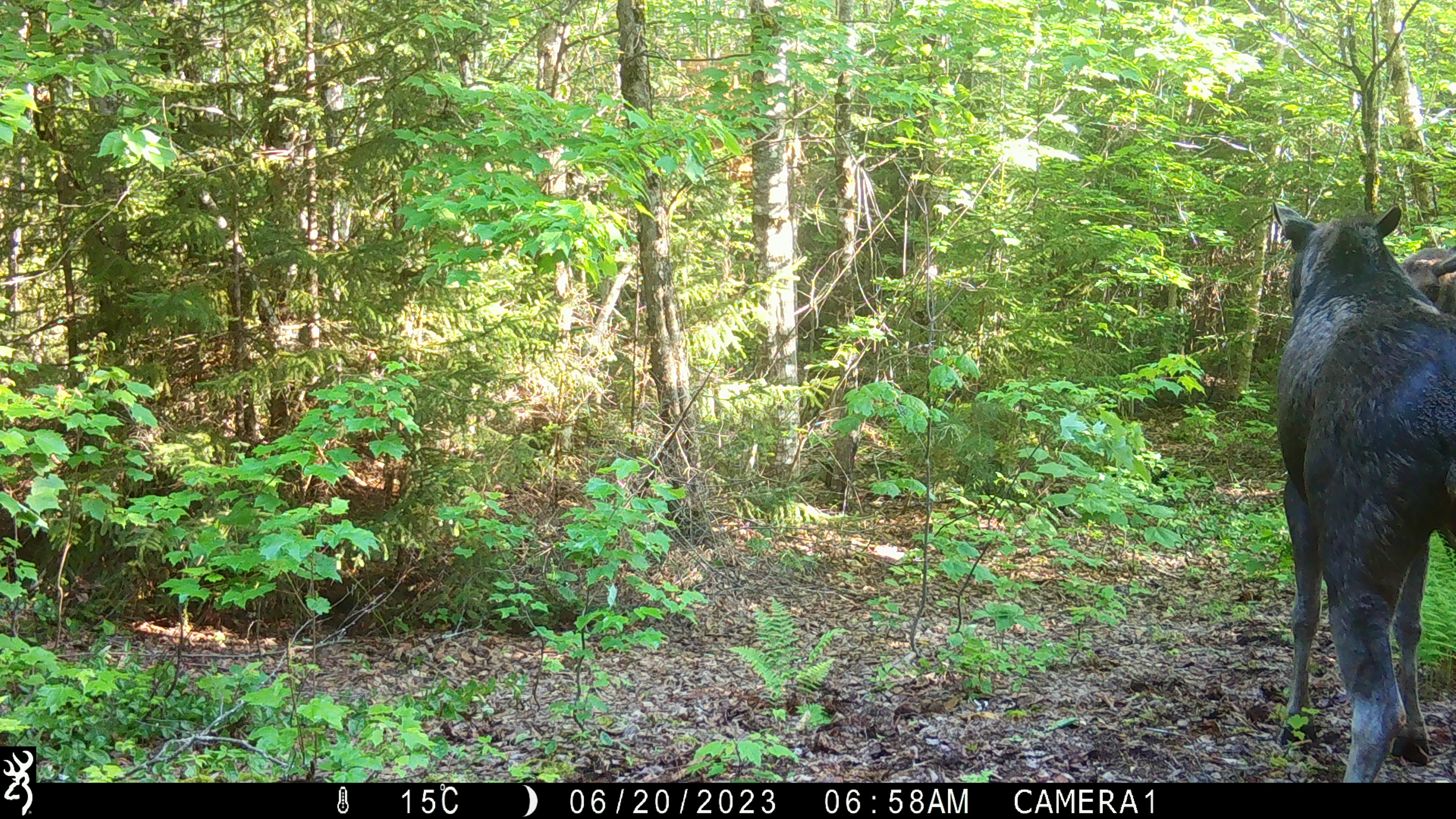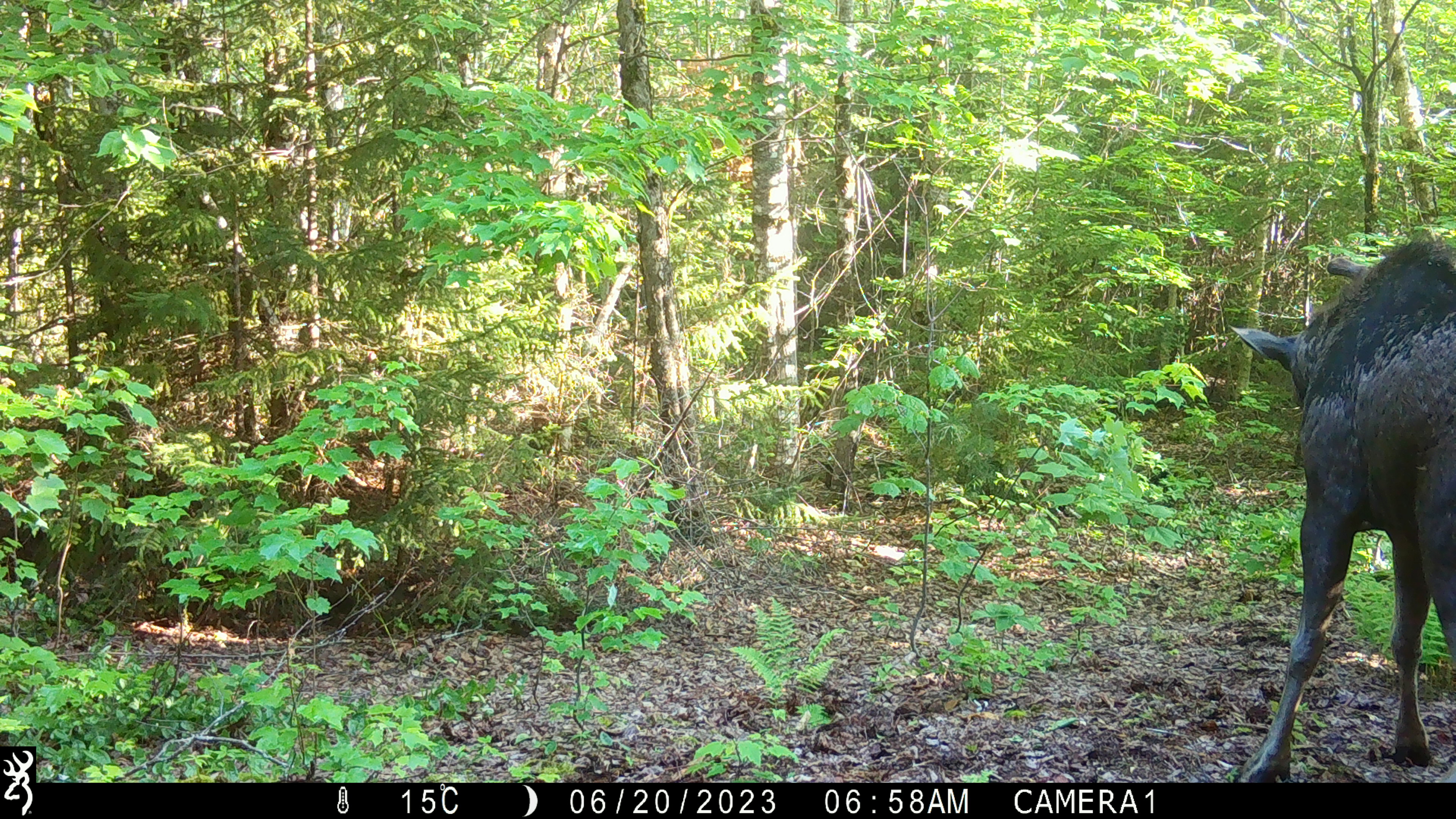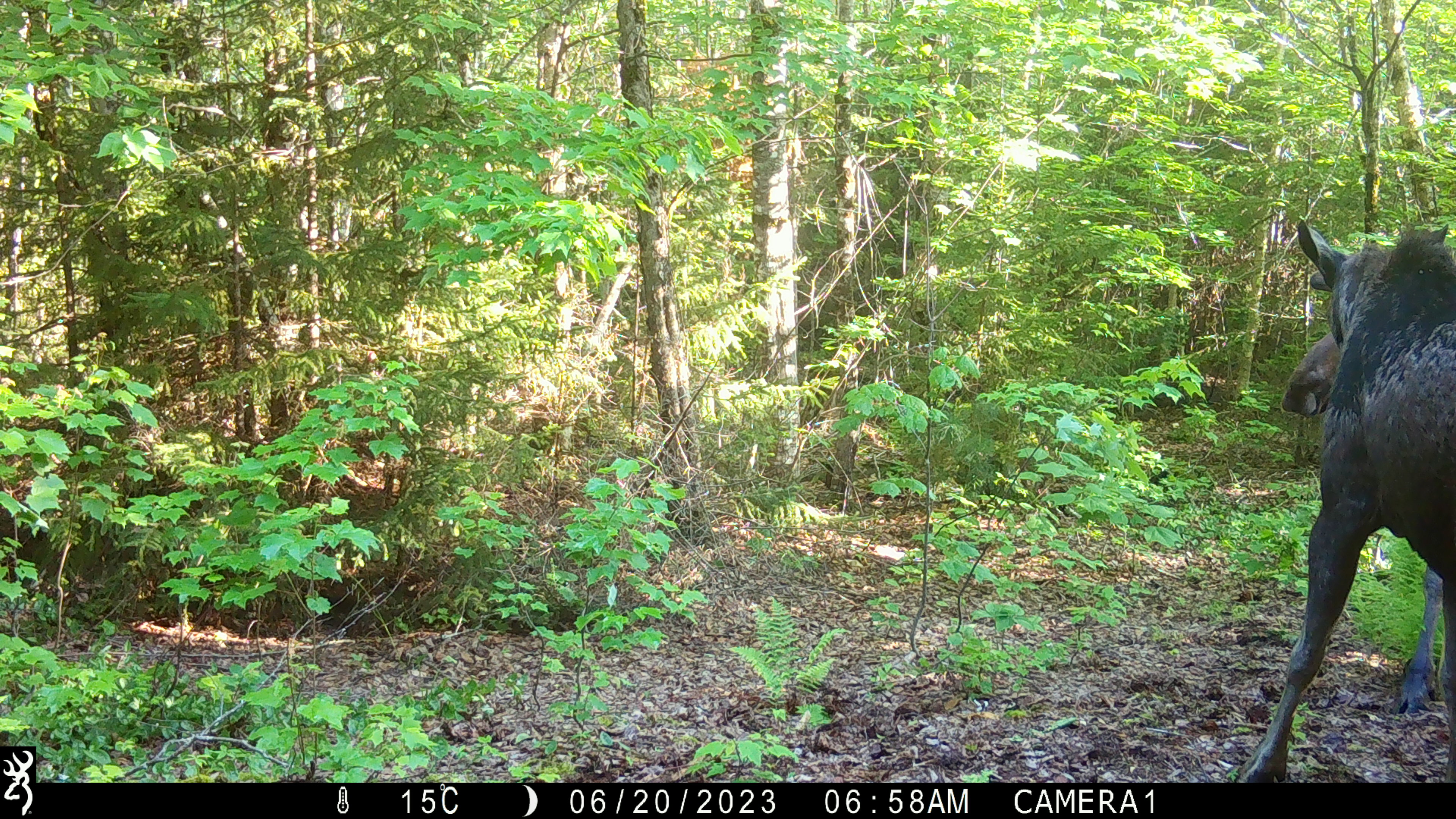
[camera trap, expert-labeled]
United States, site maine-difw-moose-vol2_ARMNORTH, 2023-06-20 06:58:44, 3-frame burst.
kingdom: Animalia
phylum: Chordata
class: Mammalia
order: Artiodactyla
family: Cervidae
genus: Alces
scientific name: Alces alces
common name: moose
Moose (Alces alces).